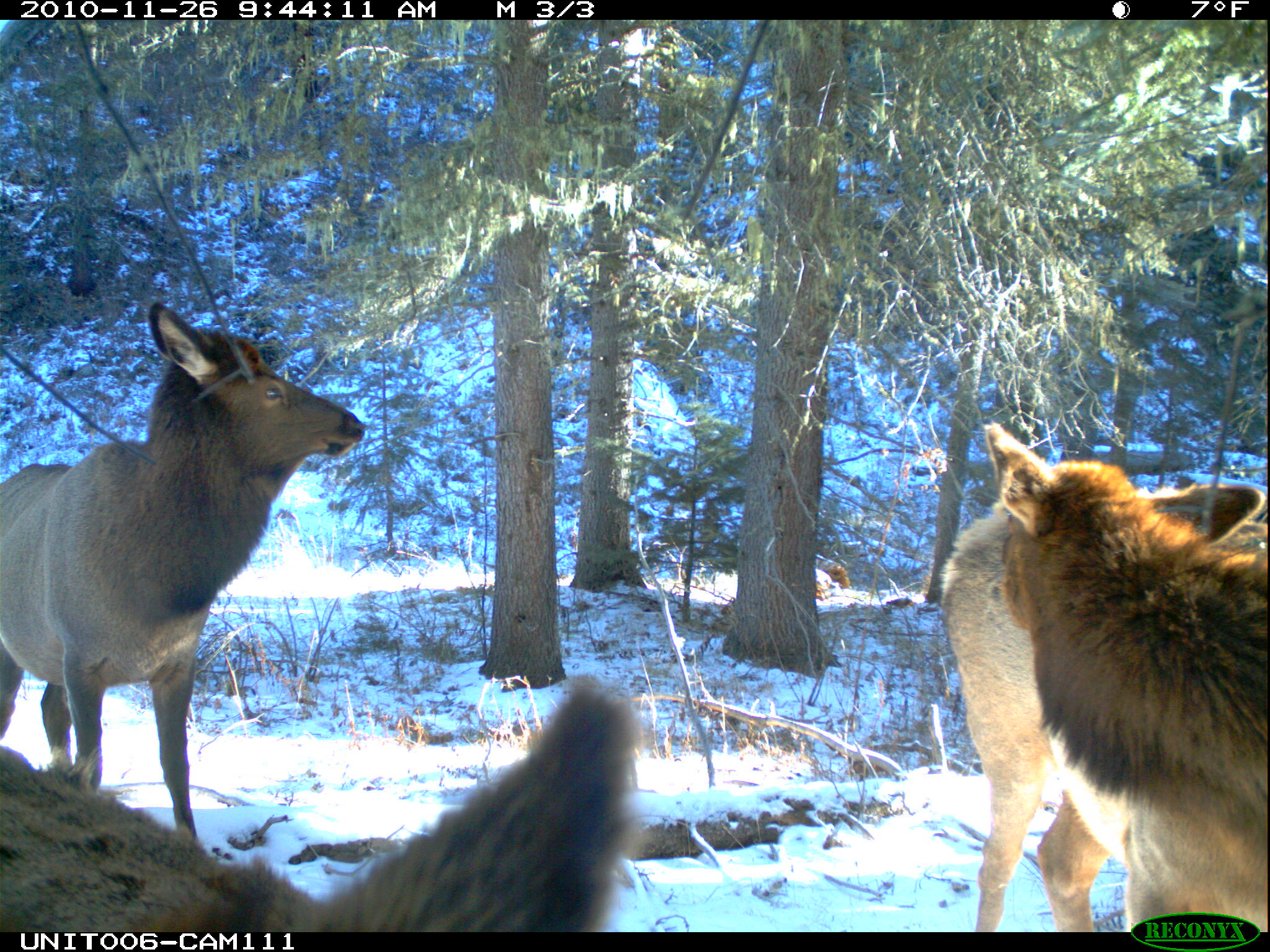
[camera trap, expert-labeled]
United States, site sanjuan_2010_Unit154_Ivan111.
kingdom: Animalia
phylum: Chordata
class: Mammalia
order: Artiodactyla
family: Cervidae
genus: Cervus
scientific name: Cervus elaphus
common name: red deer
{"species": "Cervus elaphus (red deer)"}